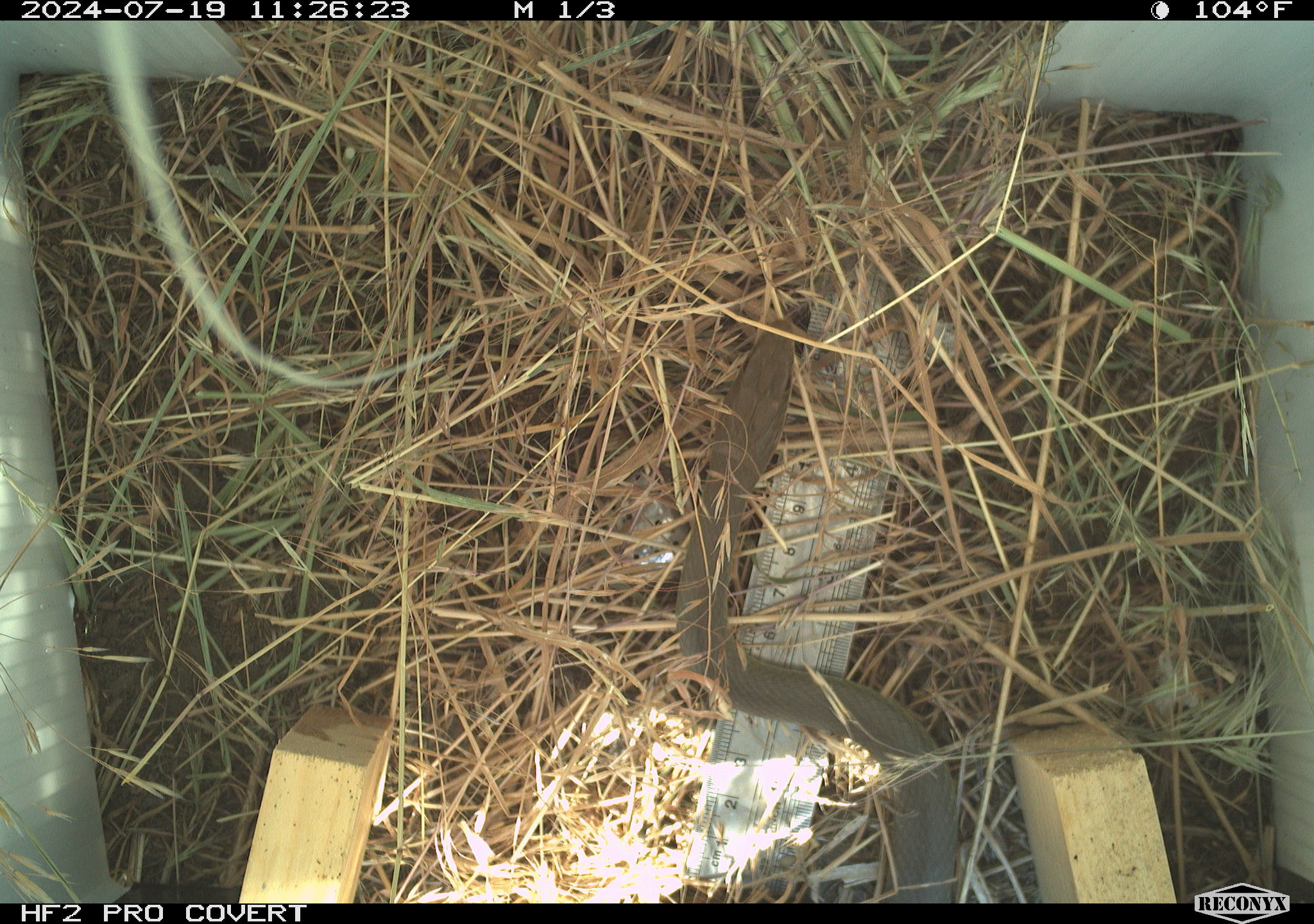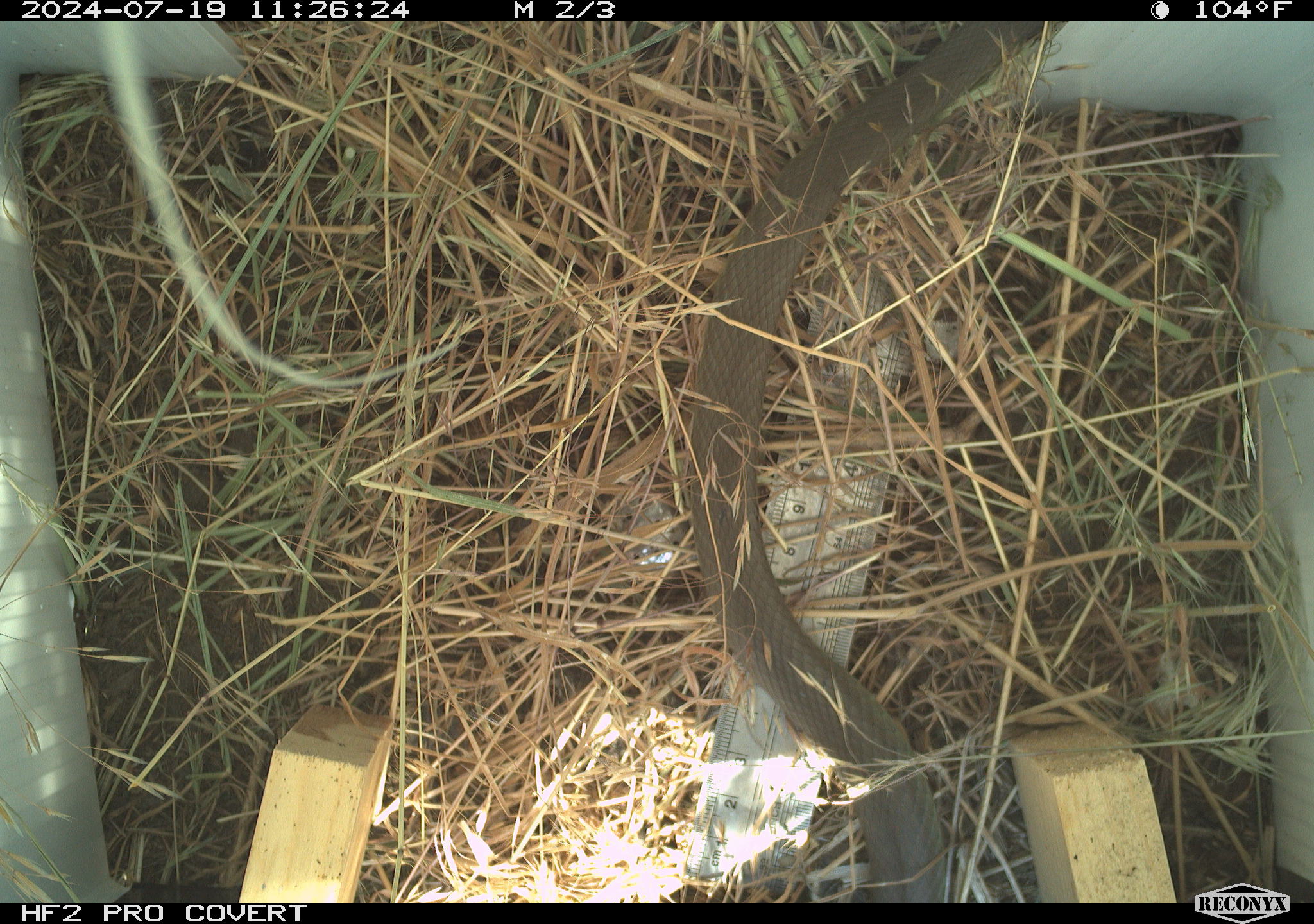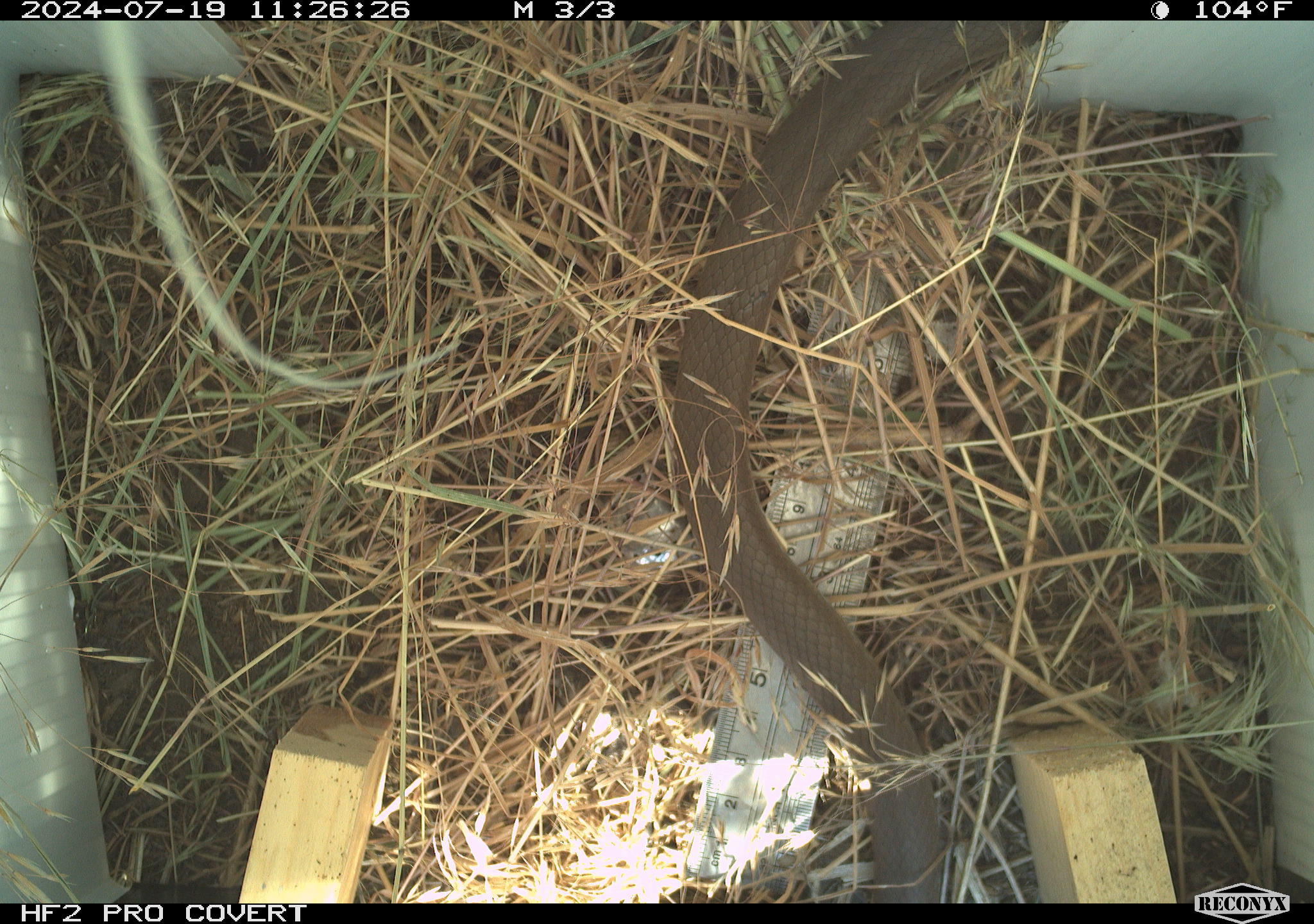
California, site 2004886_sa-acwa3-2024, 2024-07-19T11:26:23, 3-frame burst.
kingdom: Animalia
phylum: Chordata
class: Reptilia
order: Squamata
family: Colubridae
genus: Coluber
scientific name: Coluber constrictor mormon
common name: western yellow-bellied racer